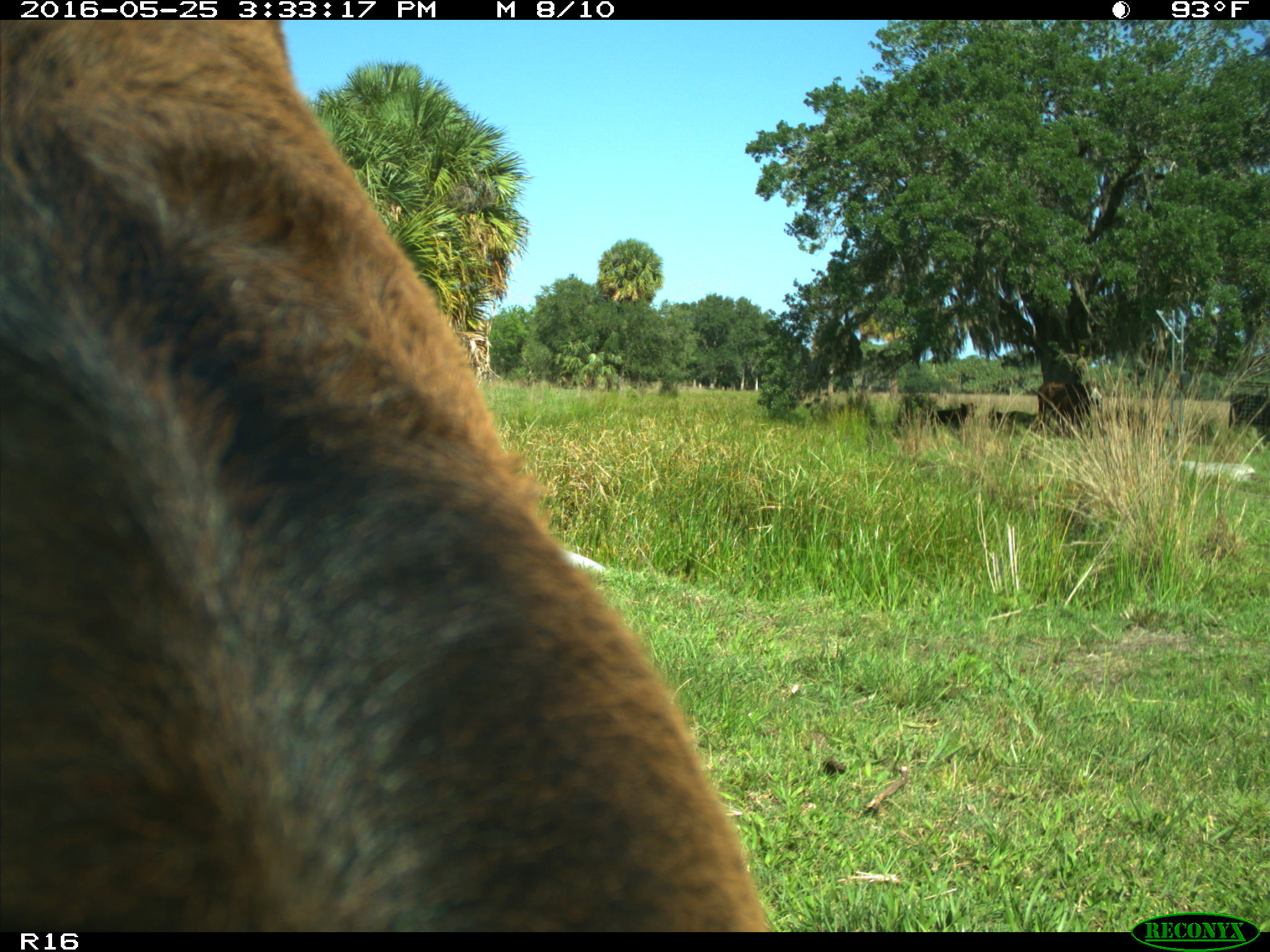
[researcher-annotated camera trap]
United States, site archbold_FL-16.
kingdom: Animalia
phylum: Chordata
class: Mammalia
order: Artiodactyla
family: Bovidae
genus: Bos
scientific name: Bos taurus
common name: domestic cow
Bos taurus (domestic cow).